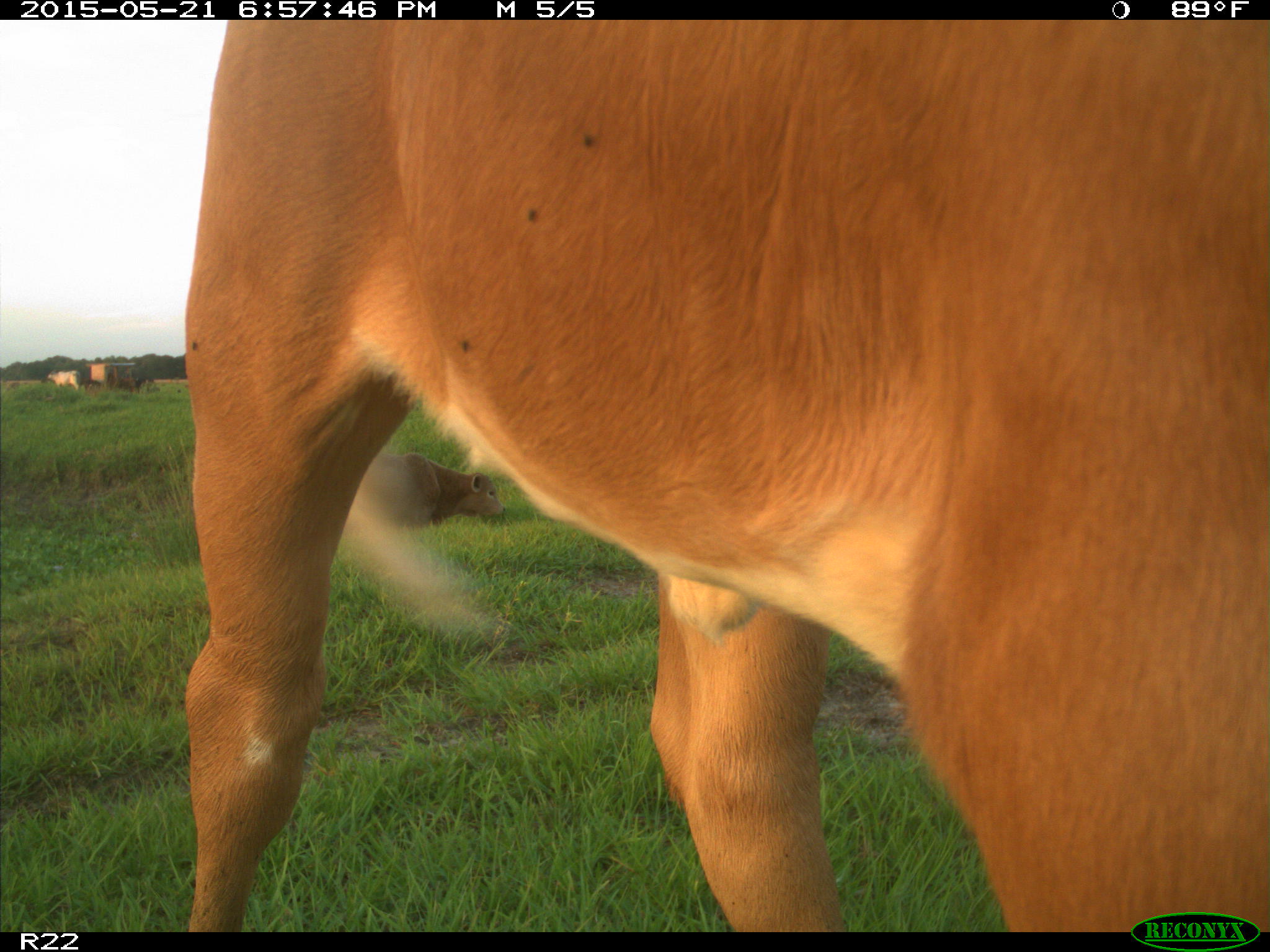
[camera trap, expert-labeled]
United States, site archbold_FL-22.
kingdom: Animalia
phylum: Chordata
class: Mammalia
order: Artiodactyla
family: Bovidae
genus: Bos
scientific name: Bos taurus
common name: domestic cow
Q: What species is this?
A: Bos taurus (domestic cow).